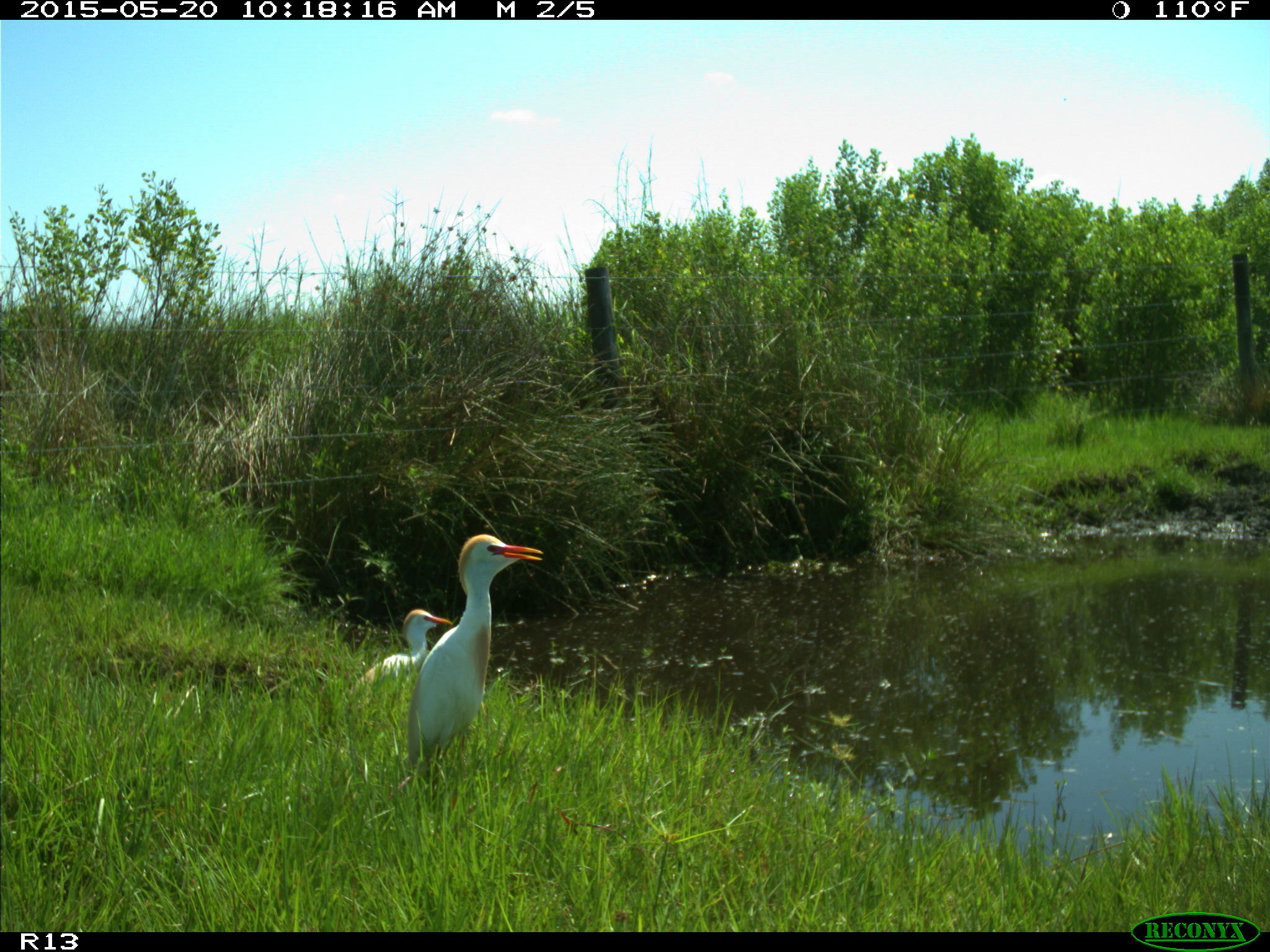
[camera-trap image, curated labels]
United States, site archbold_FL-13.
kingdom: Animalia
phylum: Chordata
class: Aves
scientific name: Aves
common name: birds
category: unidentified bird